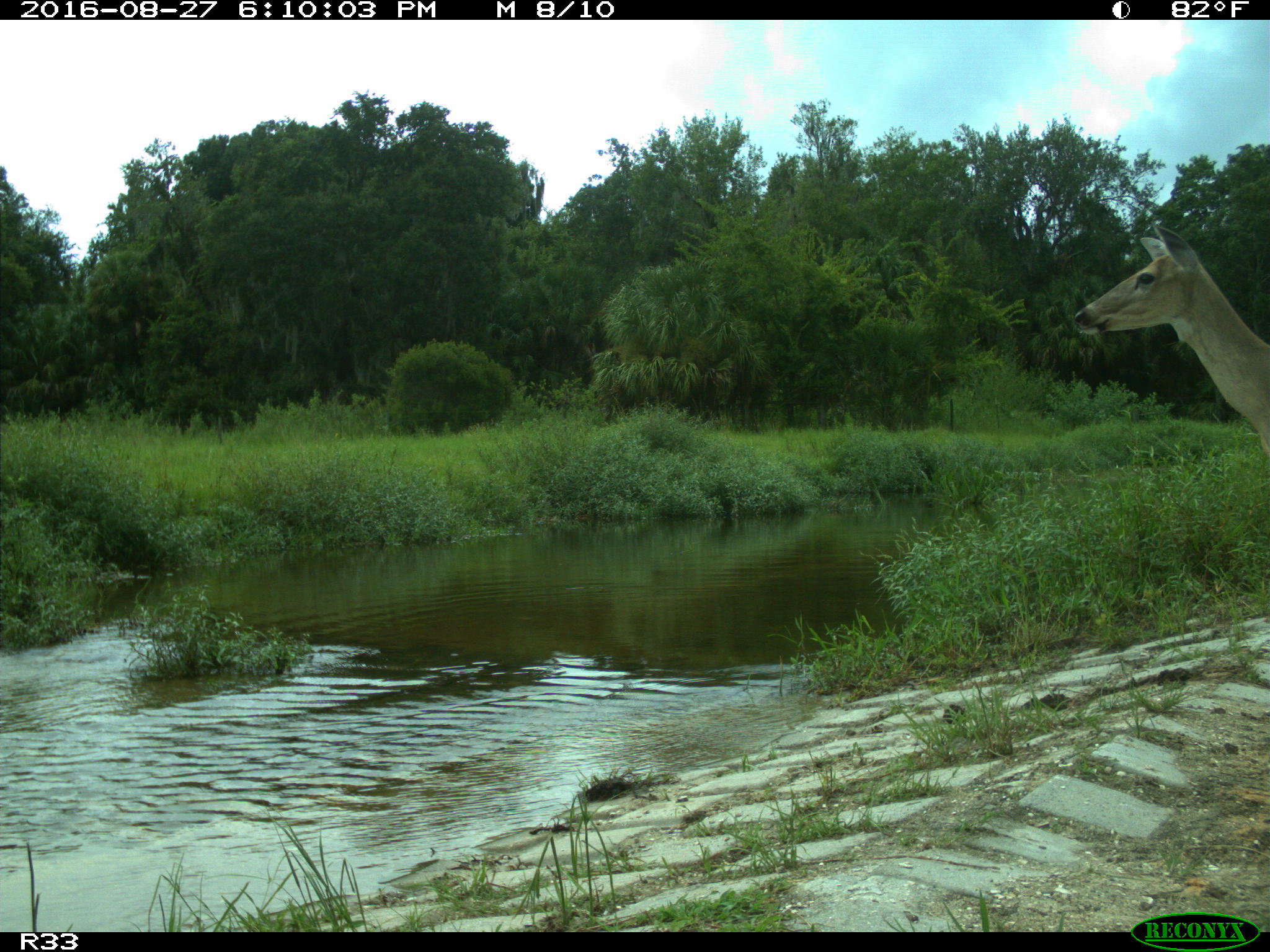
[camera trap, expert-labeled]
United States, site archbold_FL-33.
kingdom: Animalia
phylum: Chordata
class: Mammalia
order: Artiodactyla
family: Cervidae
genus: Odocoileus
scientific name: Odocoileus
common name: deer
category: unidentified deer